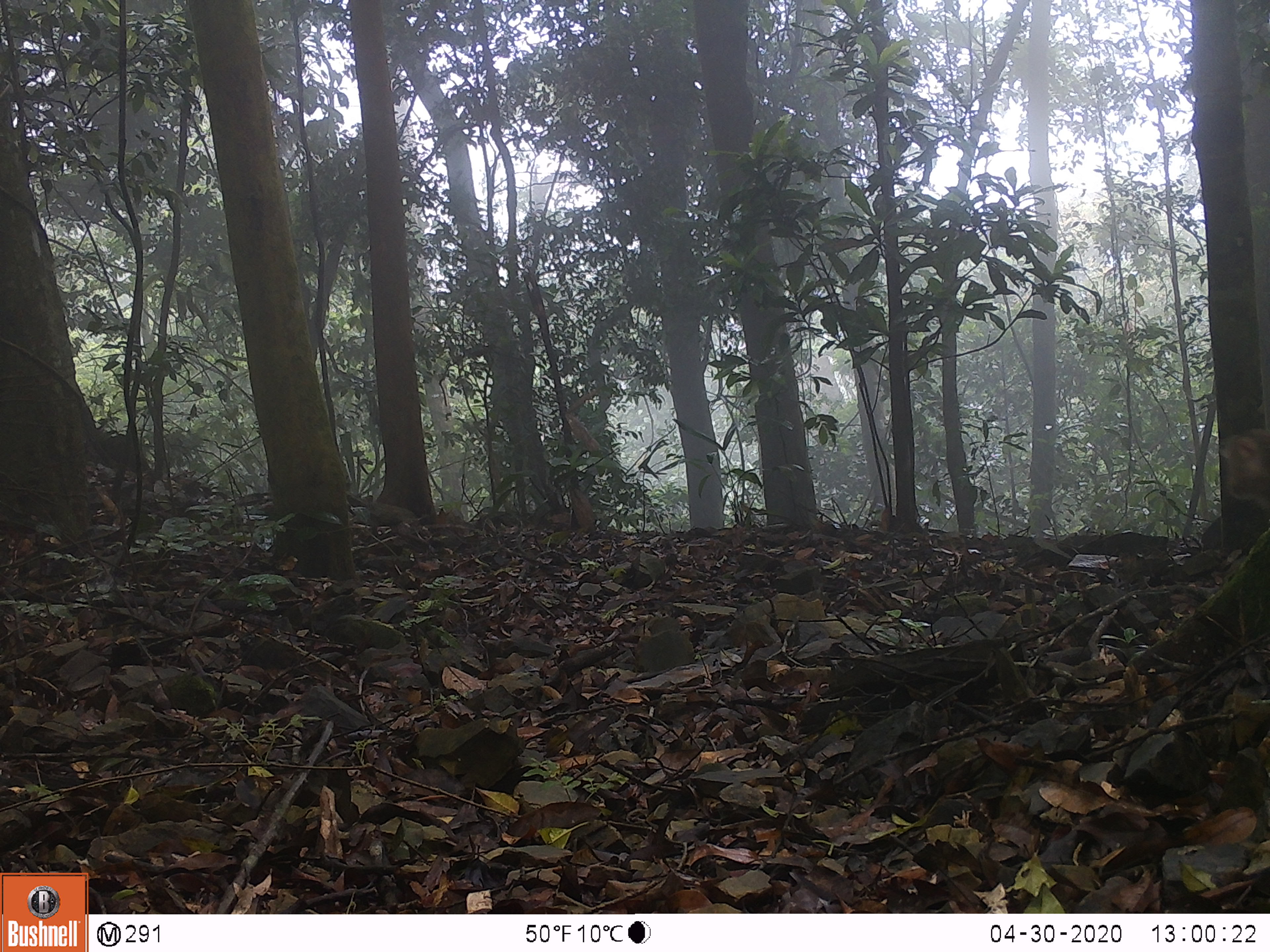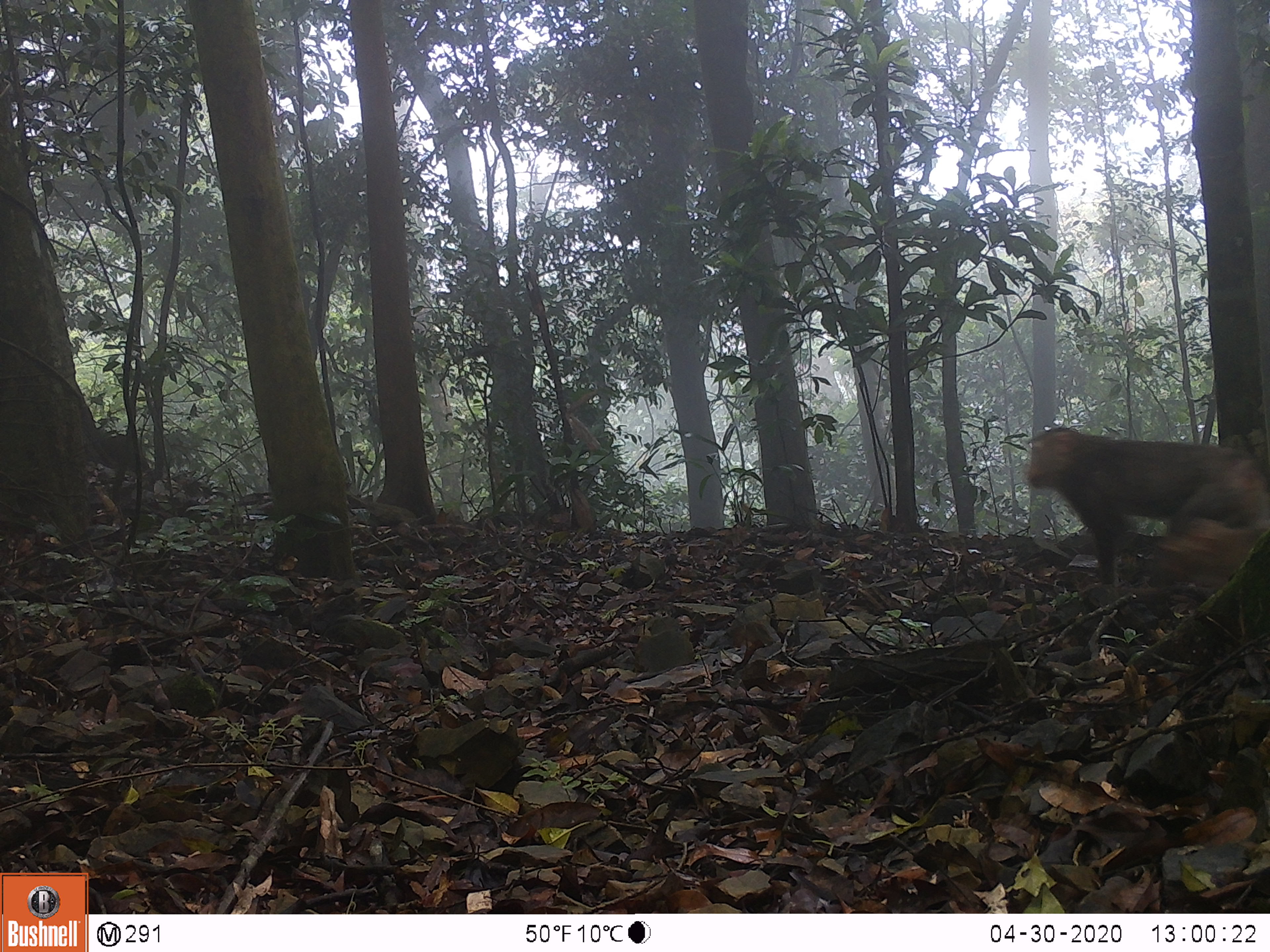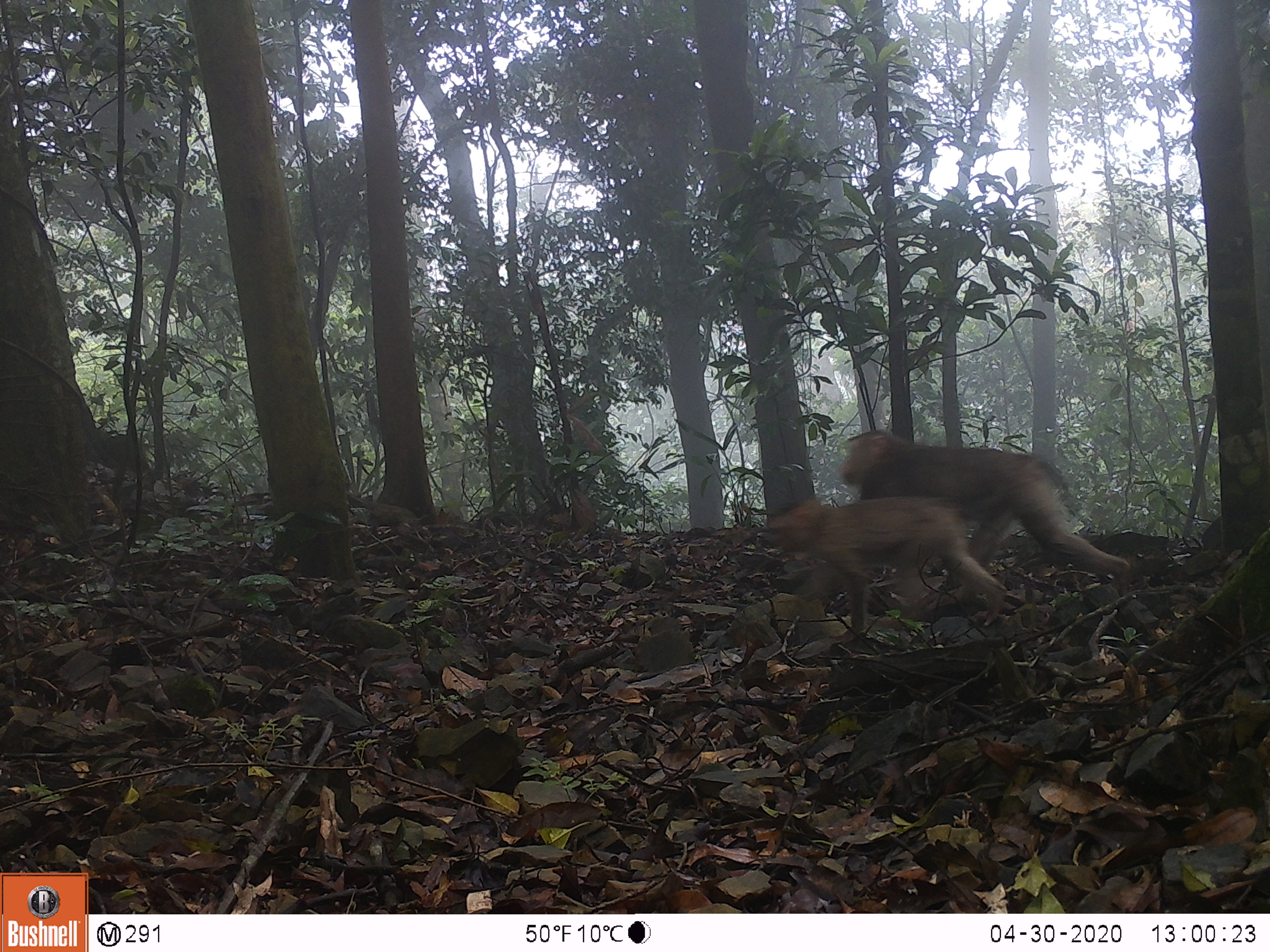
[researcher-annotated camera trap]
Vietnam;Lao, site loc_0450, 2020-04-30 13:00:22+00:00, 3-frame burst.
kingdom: Animalia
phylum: Chordata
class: Mammalia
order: Primates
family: Cercopithecidae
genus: Macaca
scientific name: Macaca nemestrina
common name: pig-tailed macaque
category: pig tailed macaque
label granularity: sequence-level